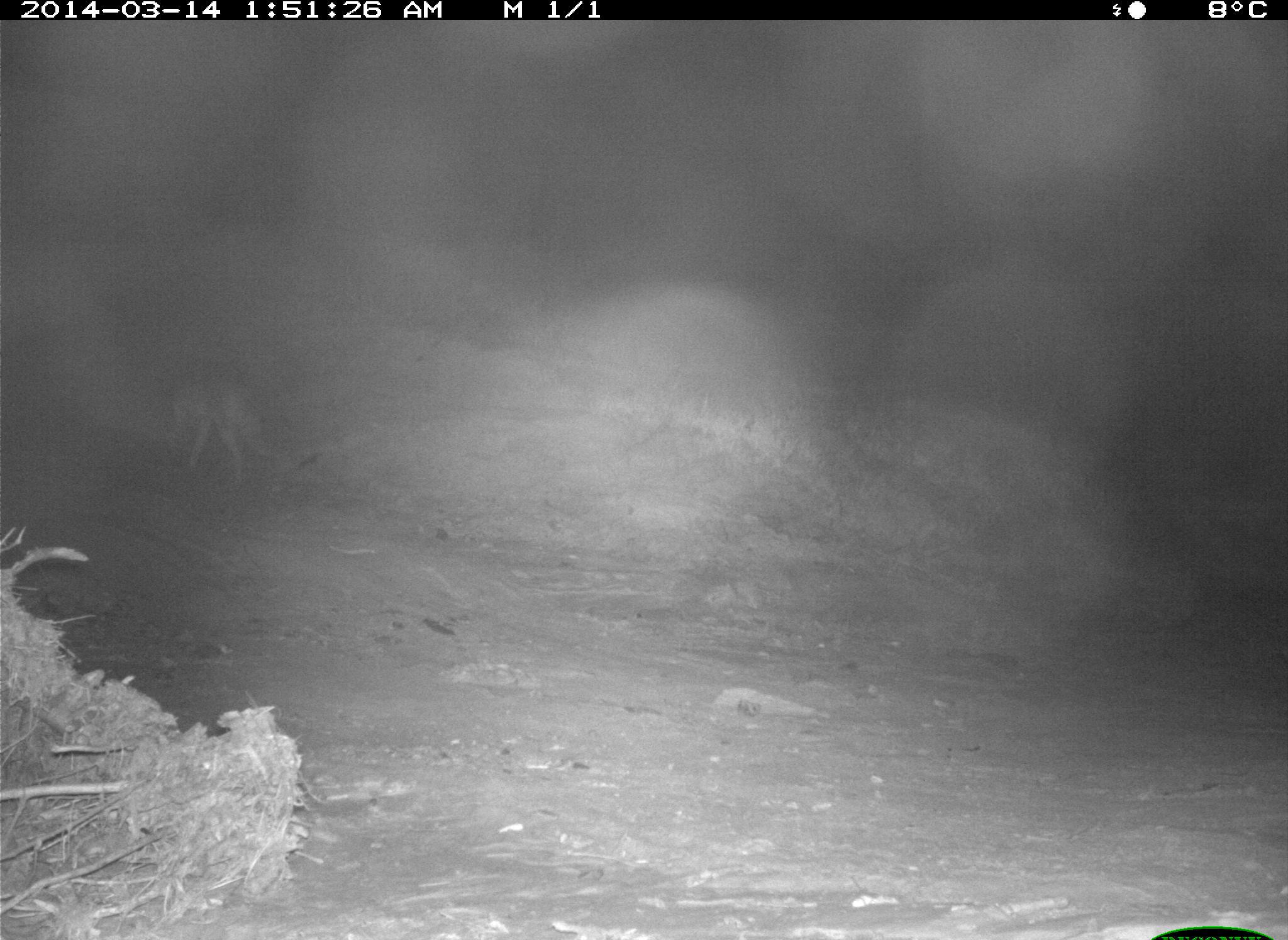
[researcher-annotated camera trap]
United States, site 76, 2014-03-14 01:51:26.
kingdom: Animalia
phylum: Chordata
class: Mammalia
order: Carnivora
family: Canidae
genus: Canis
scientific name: Canis latrans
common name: coyote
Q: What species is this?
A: Coyote (Canis latrans).